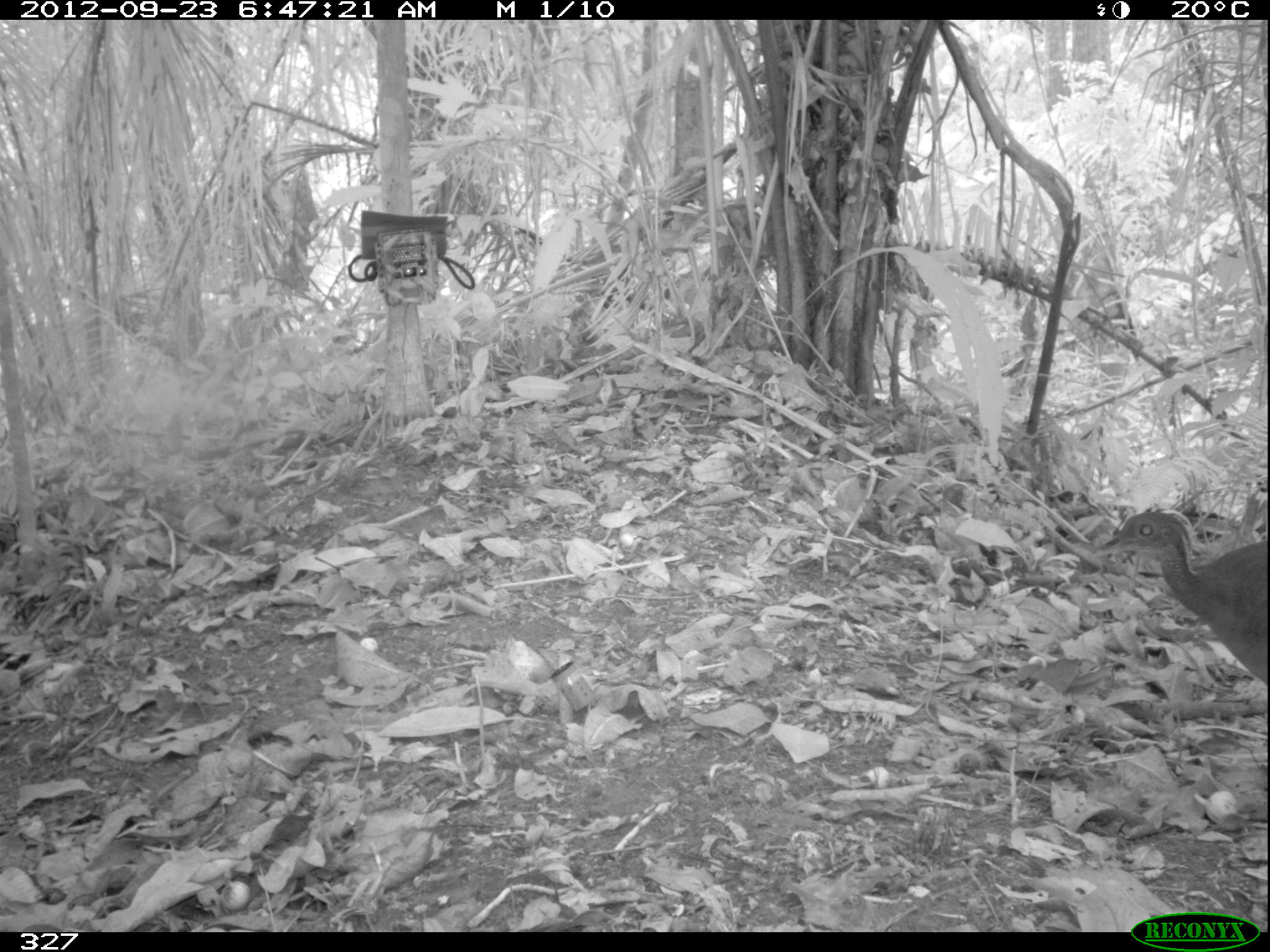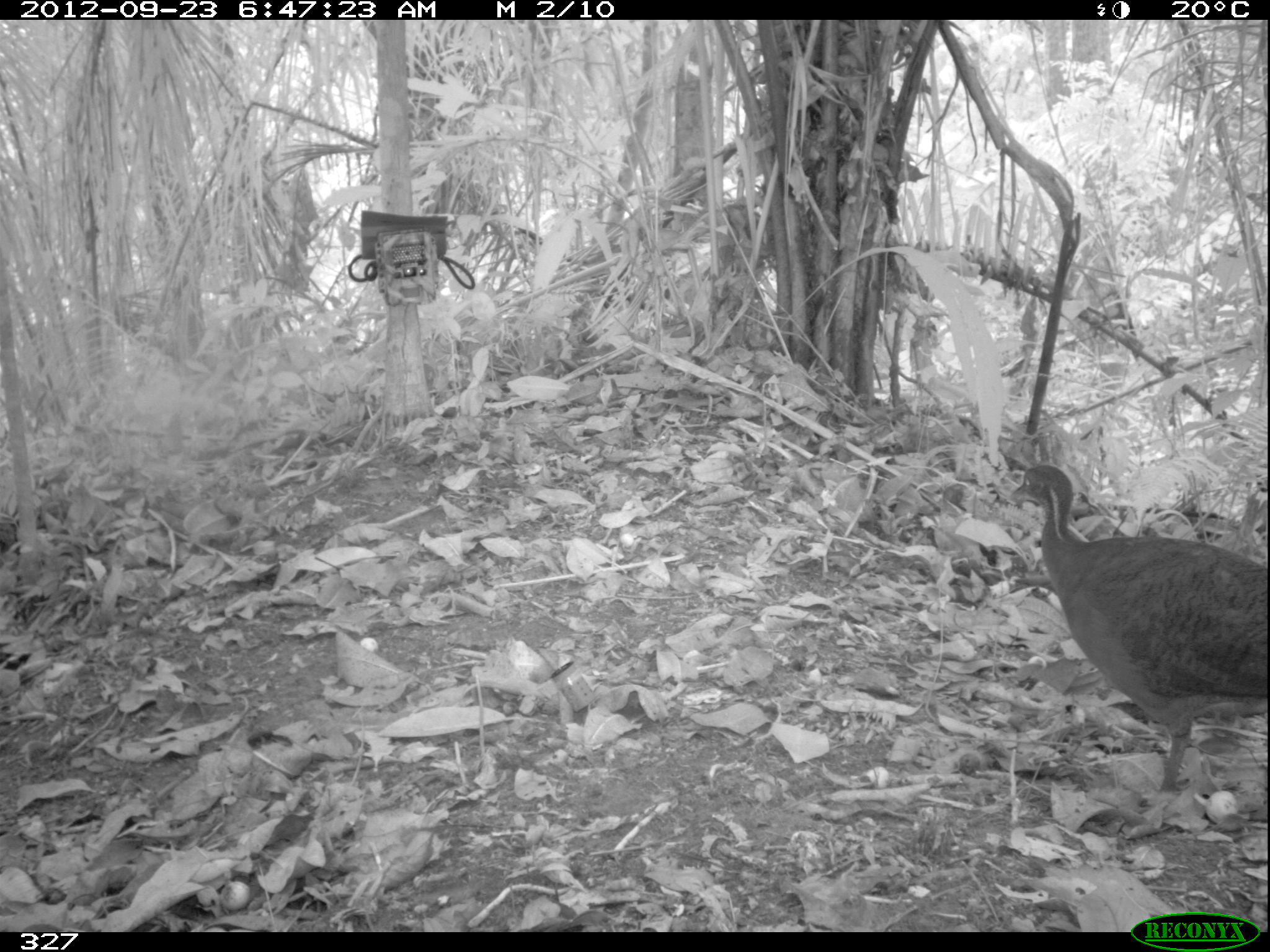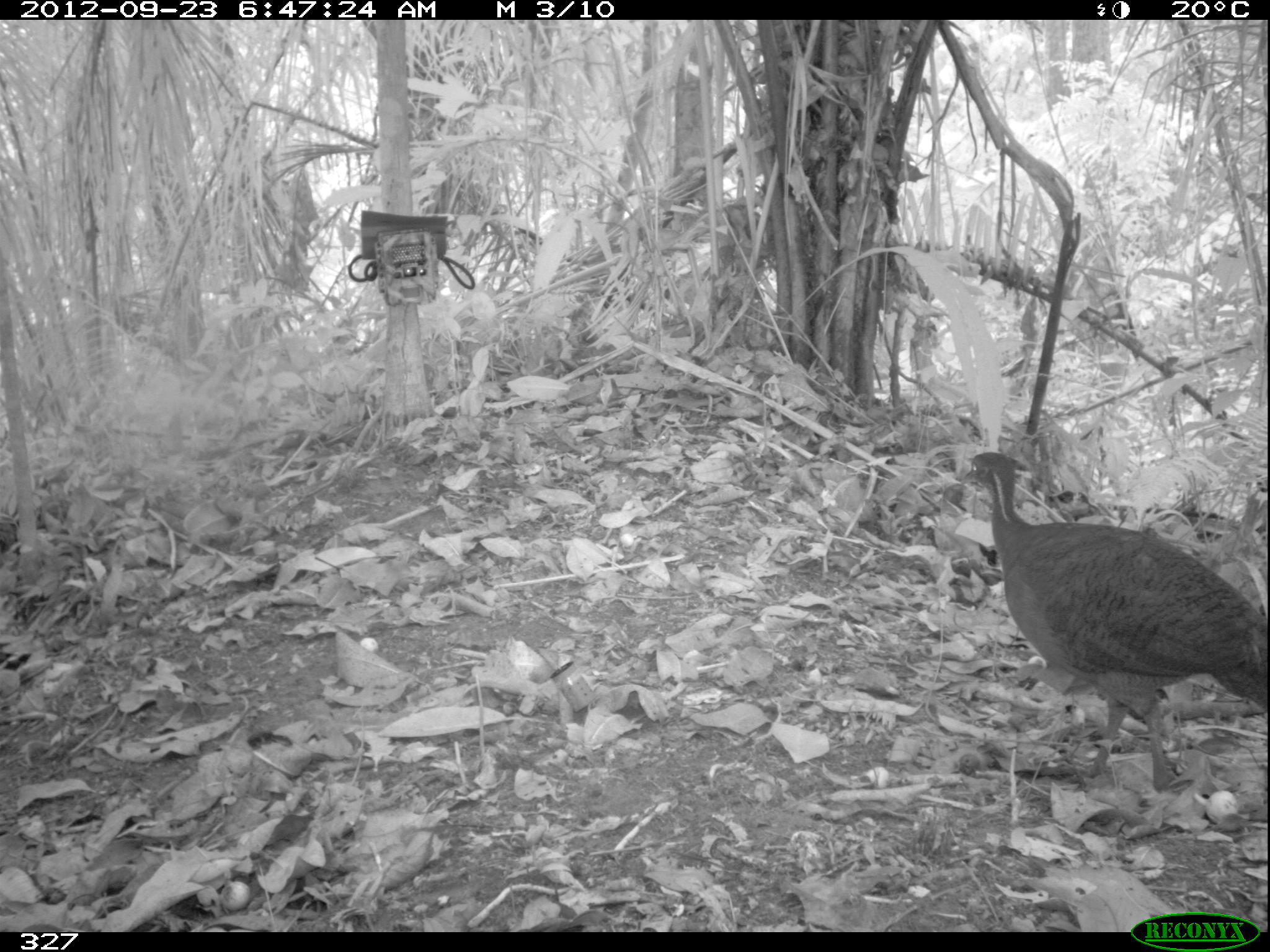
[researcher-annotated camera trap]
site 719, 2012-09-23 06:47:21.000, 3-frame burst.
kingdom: Animalia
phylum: Chordata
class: Aves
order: Galliformes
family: Phasianidae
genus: Alectoris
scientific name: Alectoris rufa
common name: red-legged partridge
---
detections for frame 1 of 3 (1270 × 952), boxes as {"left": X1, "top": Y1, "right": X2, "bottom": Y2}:
alectoris rufa: {"left": 1091, "top": 507, "right": 1262, "bottom": 682}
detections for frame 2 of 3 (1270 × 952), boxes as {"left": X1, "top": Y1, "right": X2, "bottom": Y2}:
alectoris rufa: {"left": 1007, "top": 457, "right": 1264, "bottom": 792}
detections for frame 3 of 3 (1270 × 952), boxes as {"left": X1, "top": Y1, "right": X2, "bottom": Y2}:
alectoris rufa: {"left": 951, "top": 448, "right": 1267, "bottom": 793}